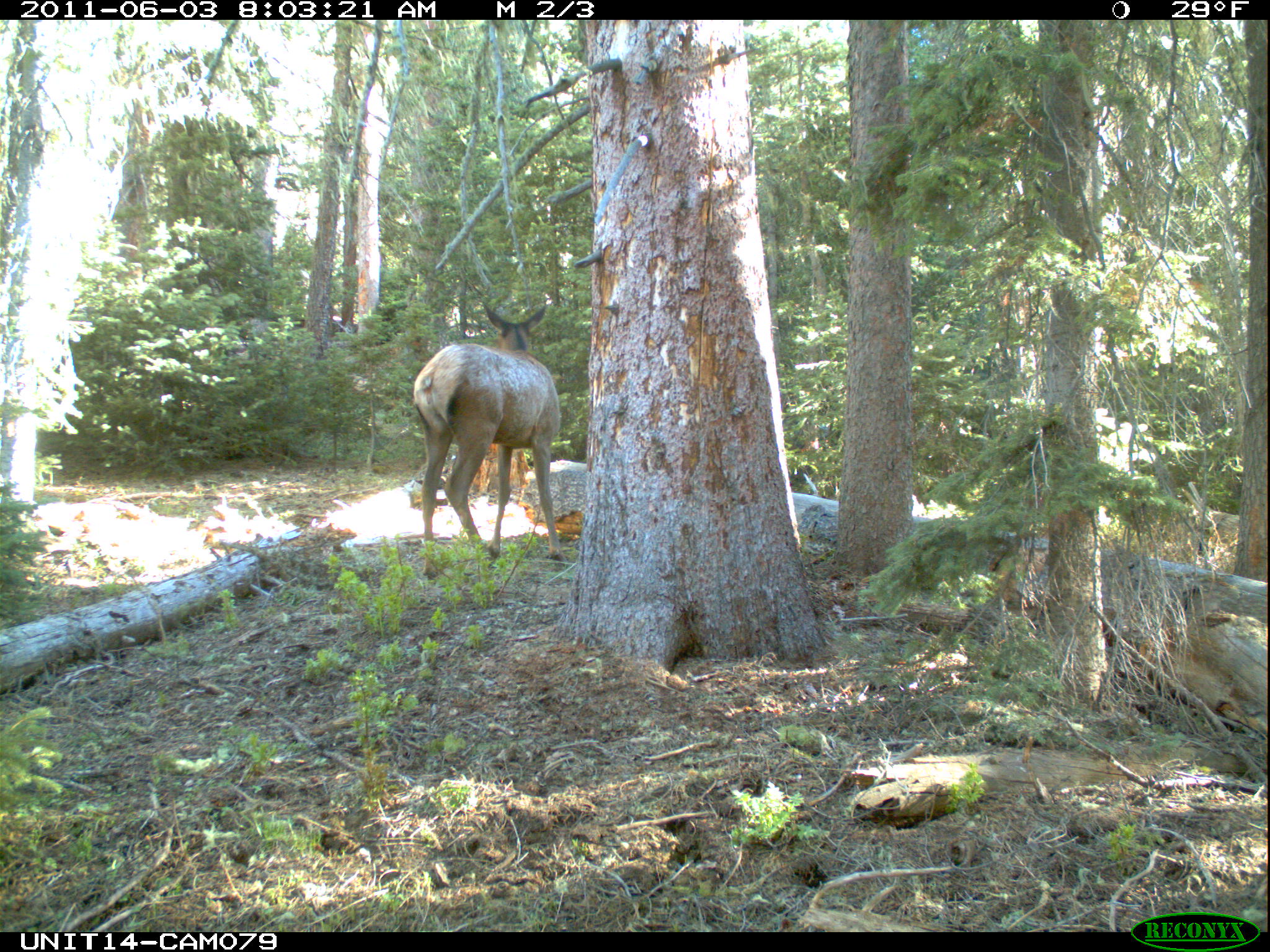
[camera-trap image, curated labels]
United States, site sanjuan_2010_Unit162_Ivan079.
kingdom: Animalia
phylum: Chordata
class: Mammalia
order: Artiodactyla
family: Cervidae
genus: Cervus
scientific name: Cervus elaphus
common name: red deer